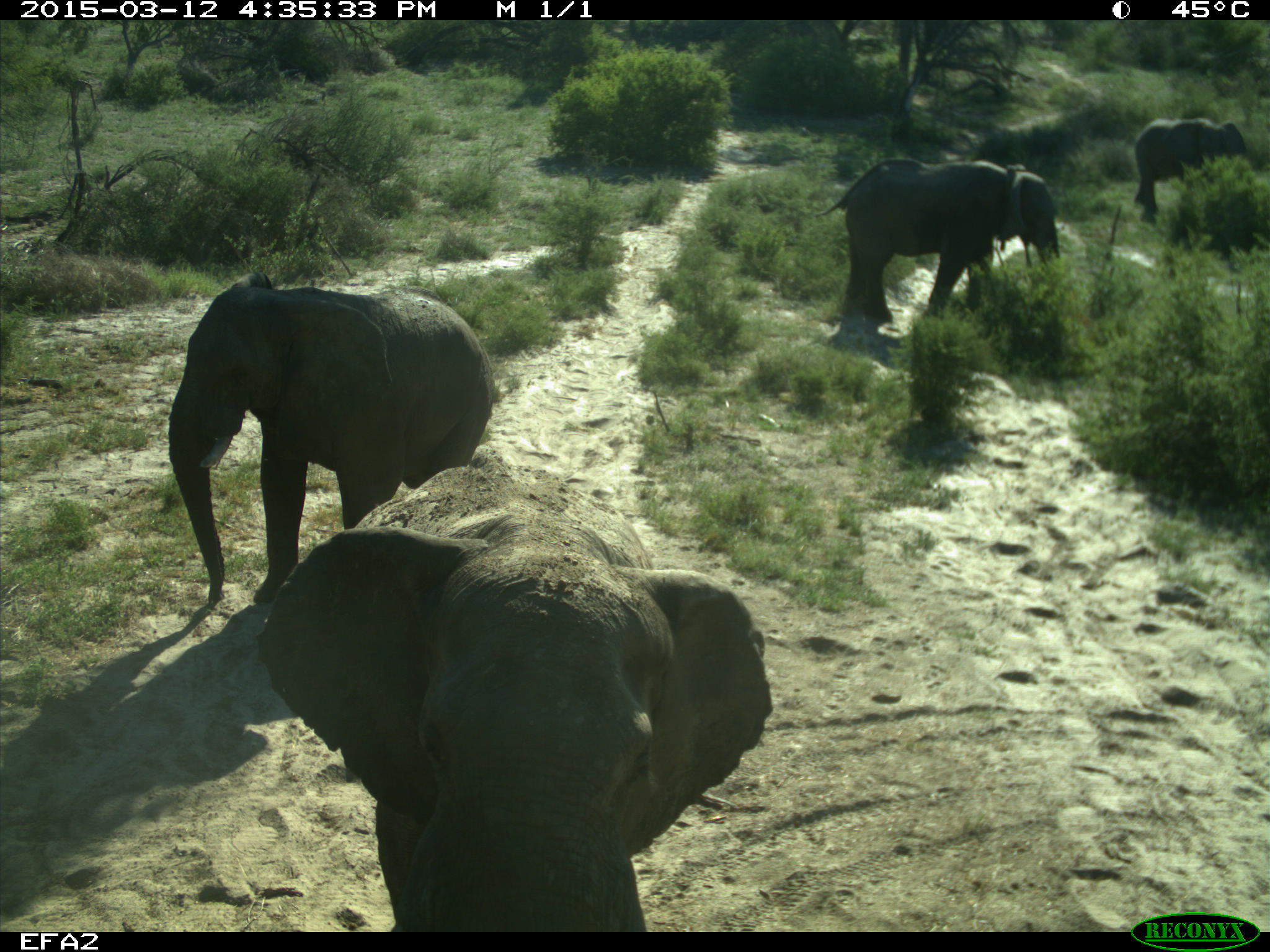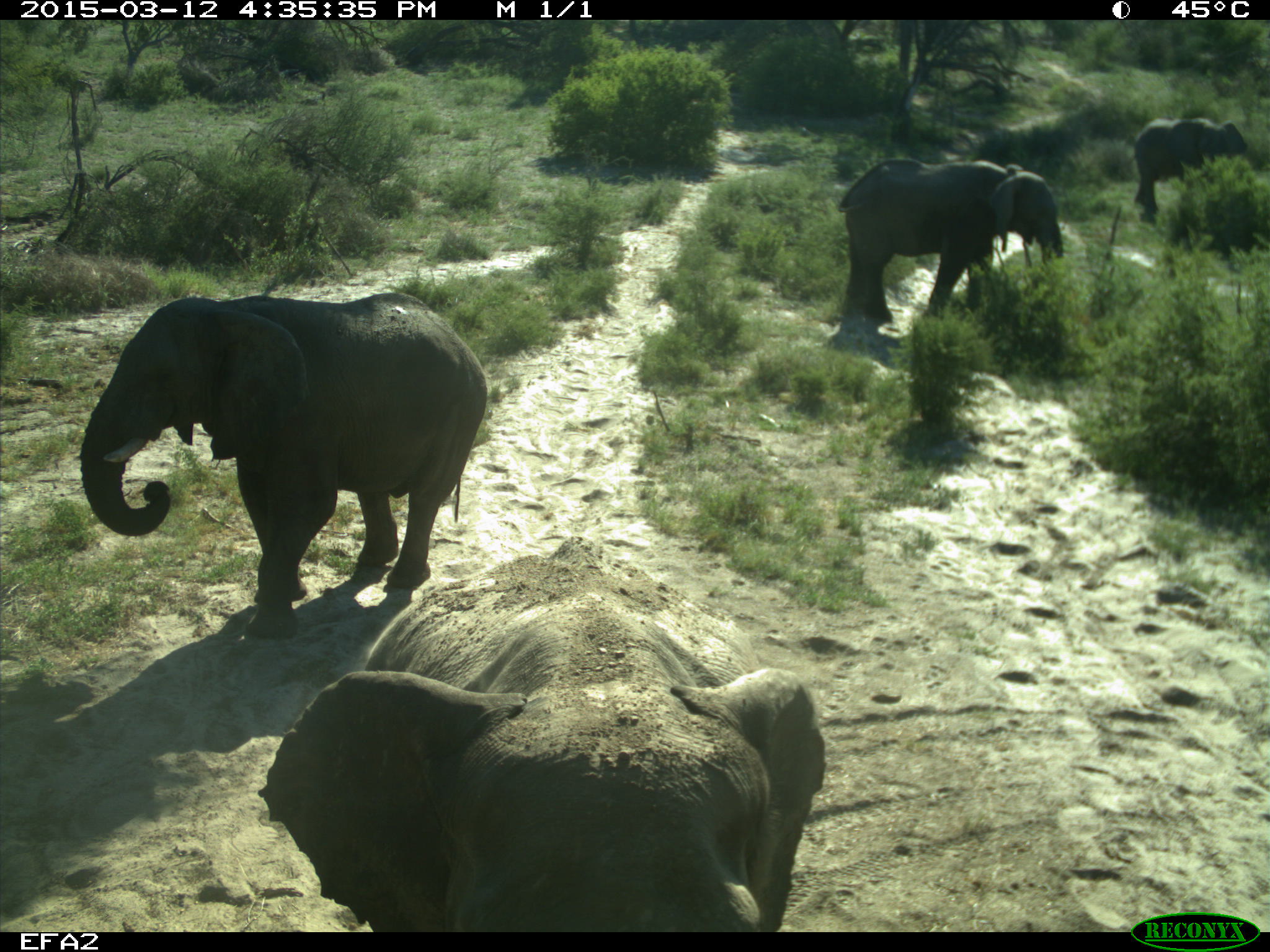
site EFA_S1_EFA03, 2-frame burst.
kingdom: Animalia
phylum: Chordata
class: Mammalia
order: Proboscidea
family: Elephantidae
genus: Loxodonta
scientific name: Loxodonta africana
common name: african bush elephant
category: elephant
Elephant (african bush elephant) (Loxodonta africana), count 4. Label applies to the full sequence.